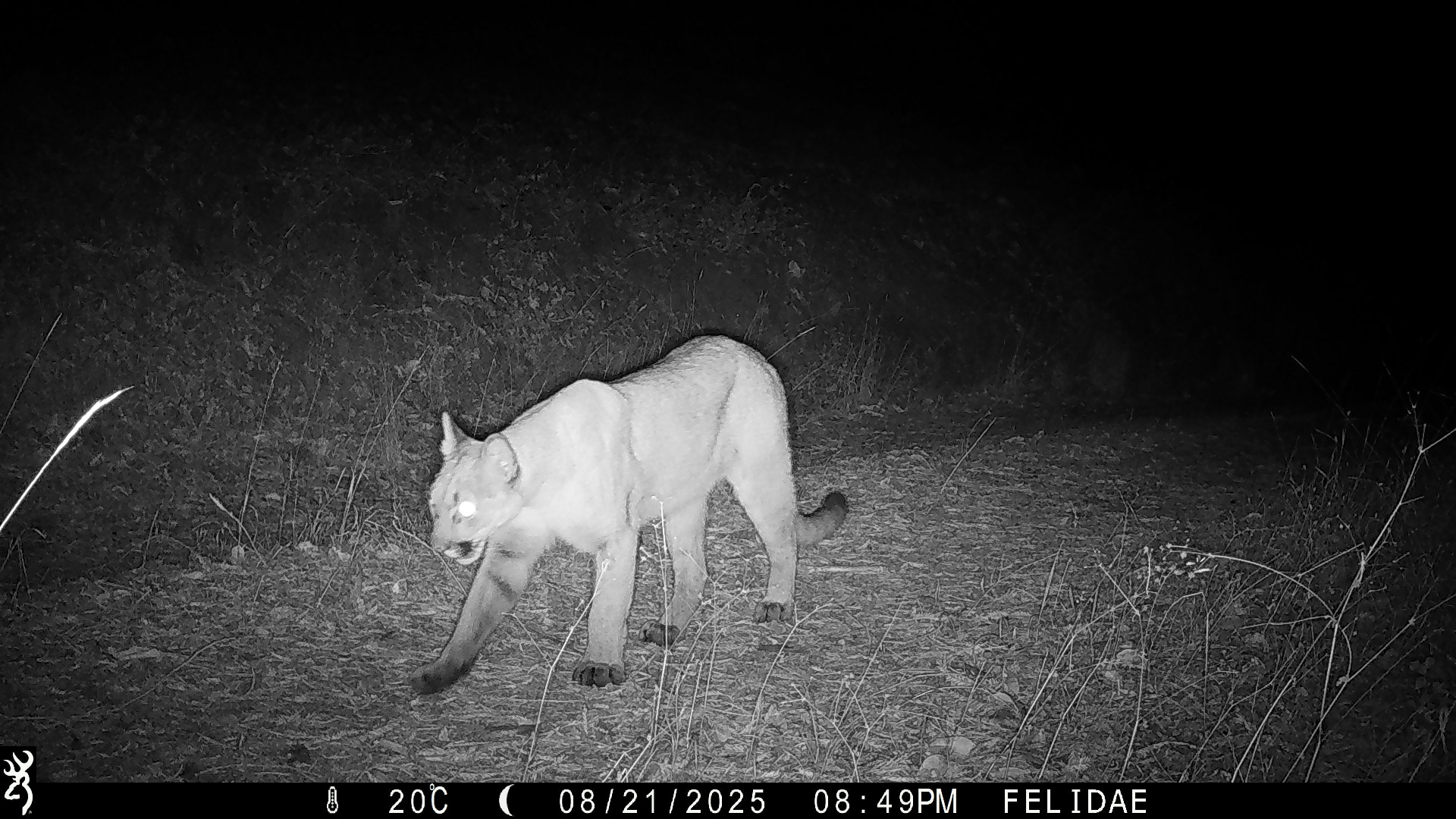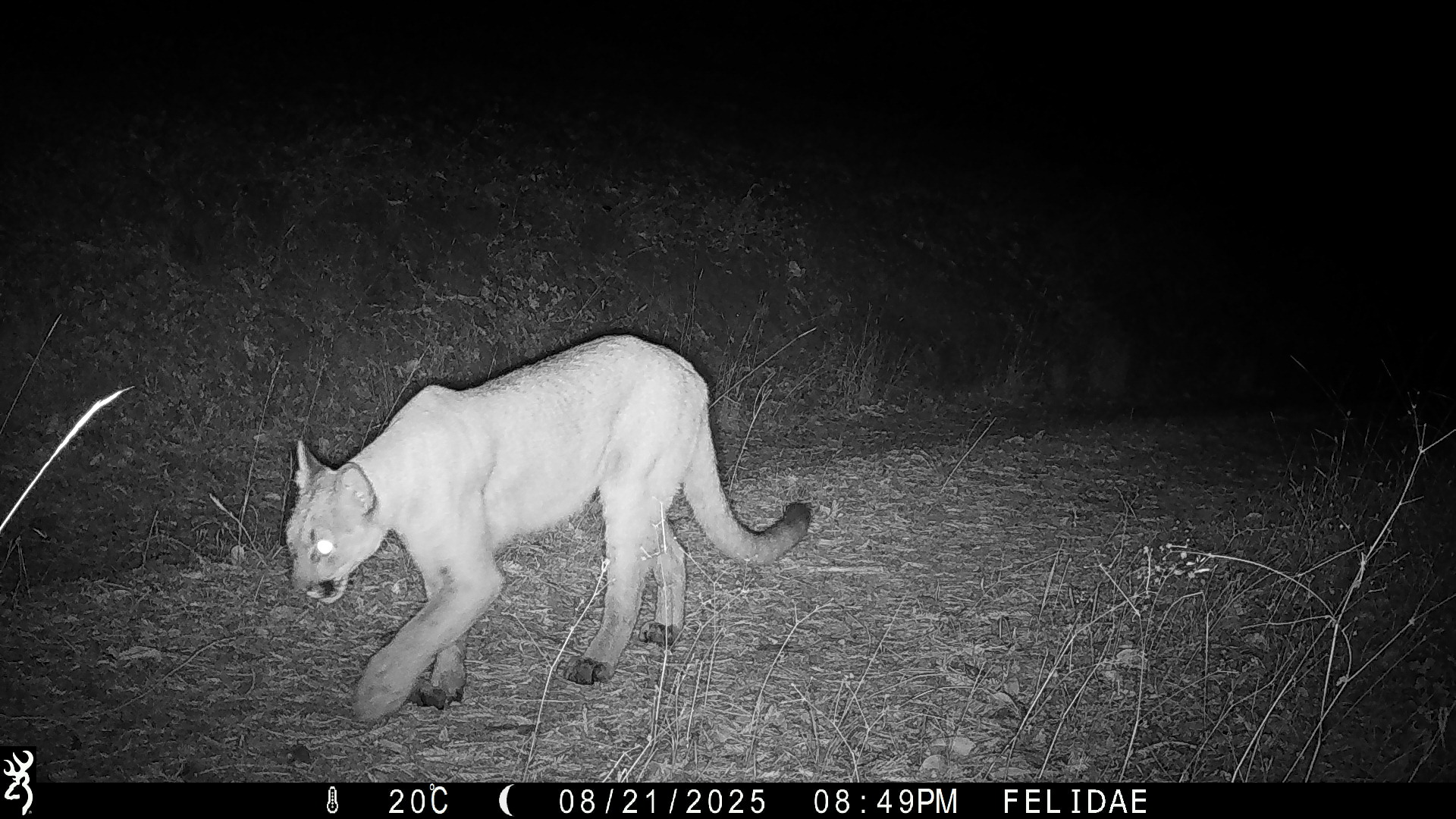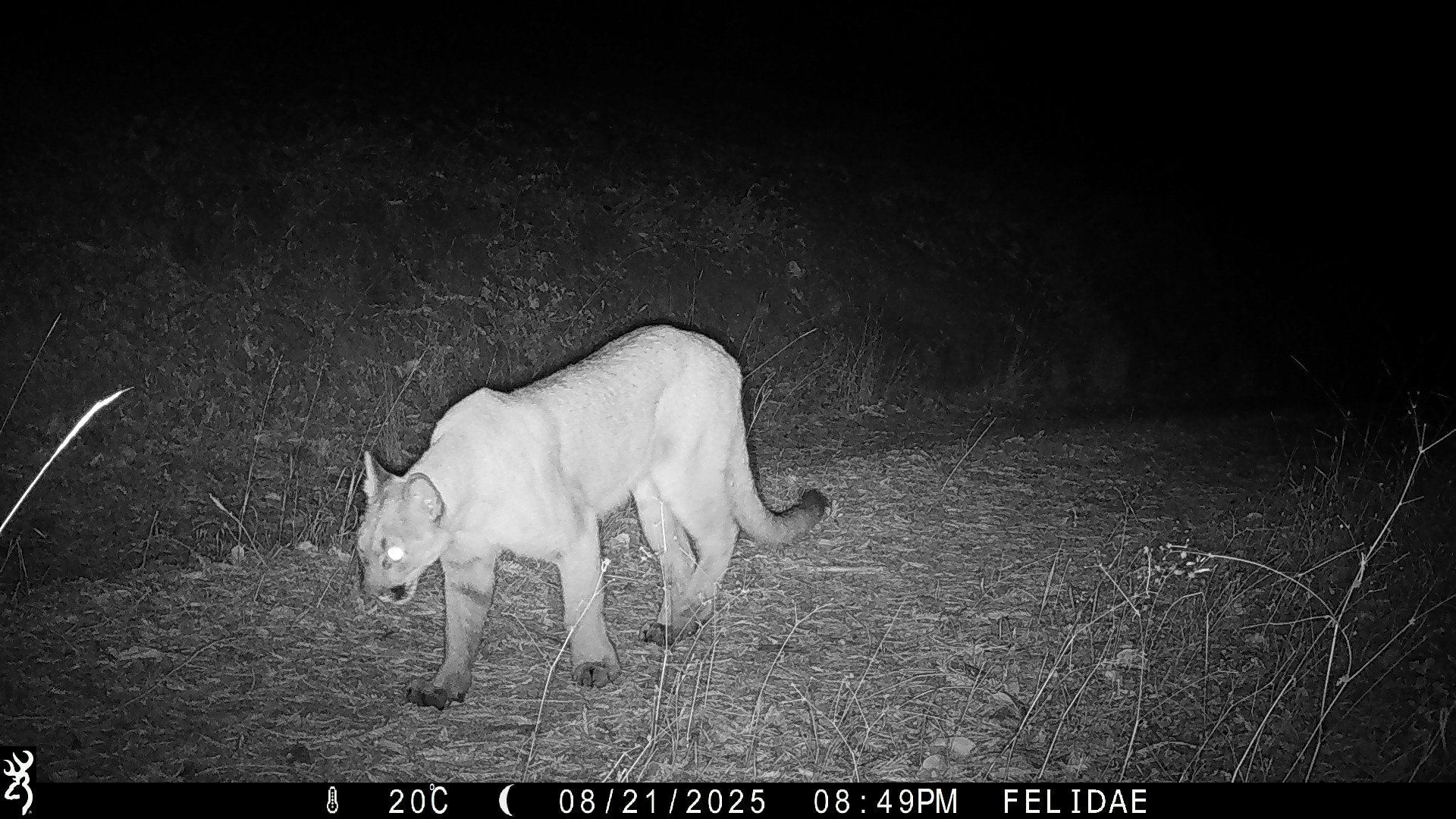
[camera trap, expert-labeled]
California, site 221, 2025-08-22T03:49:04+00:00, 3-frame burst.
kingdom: Animalia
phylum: Chordata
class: Mammalia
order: Carnivora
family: Felidae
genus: Puma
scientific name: Puma concolor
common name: puma